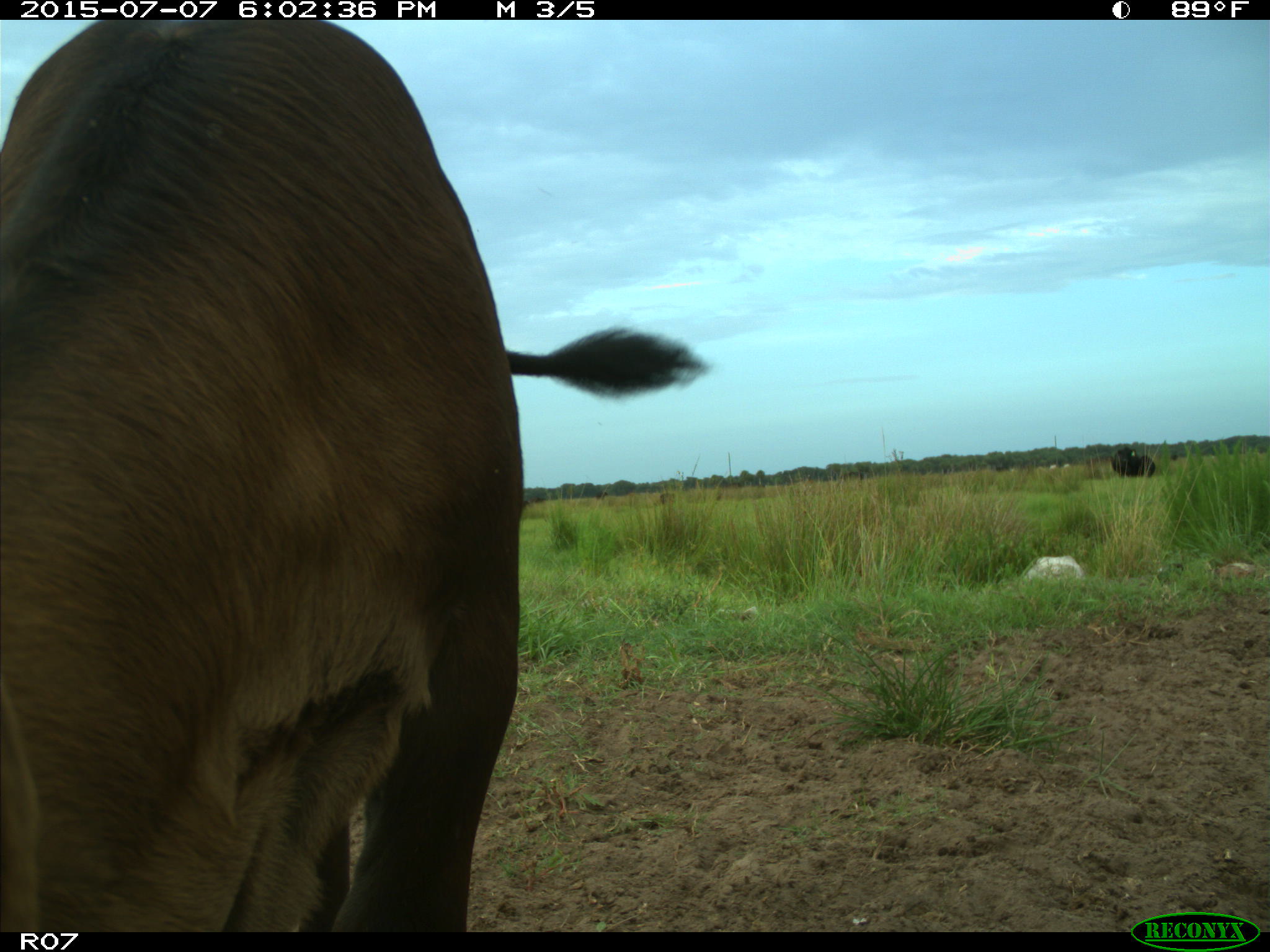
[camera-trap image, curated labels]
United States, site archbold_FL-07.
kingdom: Animalia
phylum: Chordata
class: Mammalia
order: Artiodactyla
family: Bovidae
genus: Bos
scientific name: Bos taurus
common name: domestic cow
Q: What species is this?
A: Bos taurus (domestic cow).